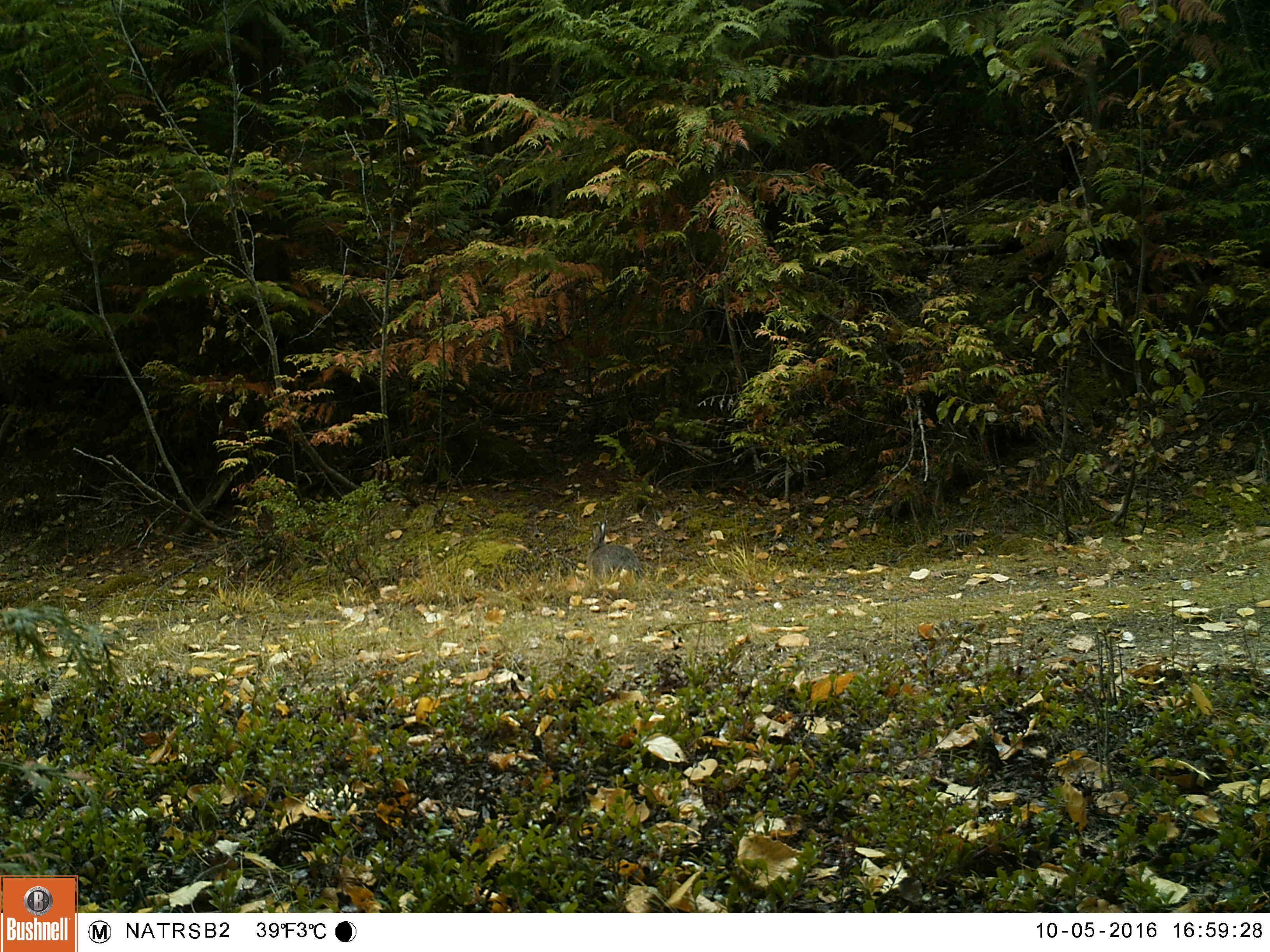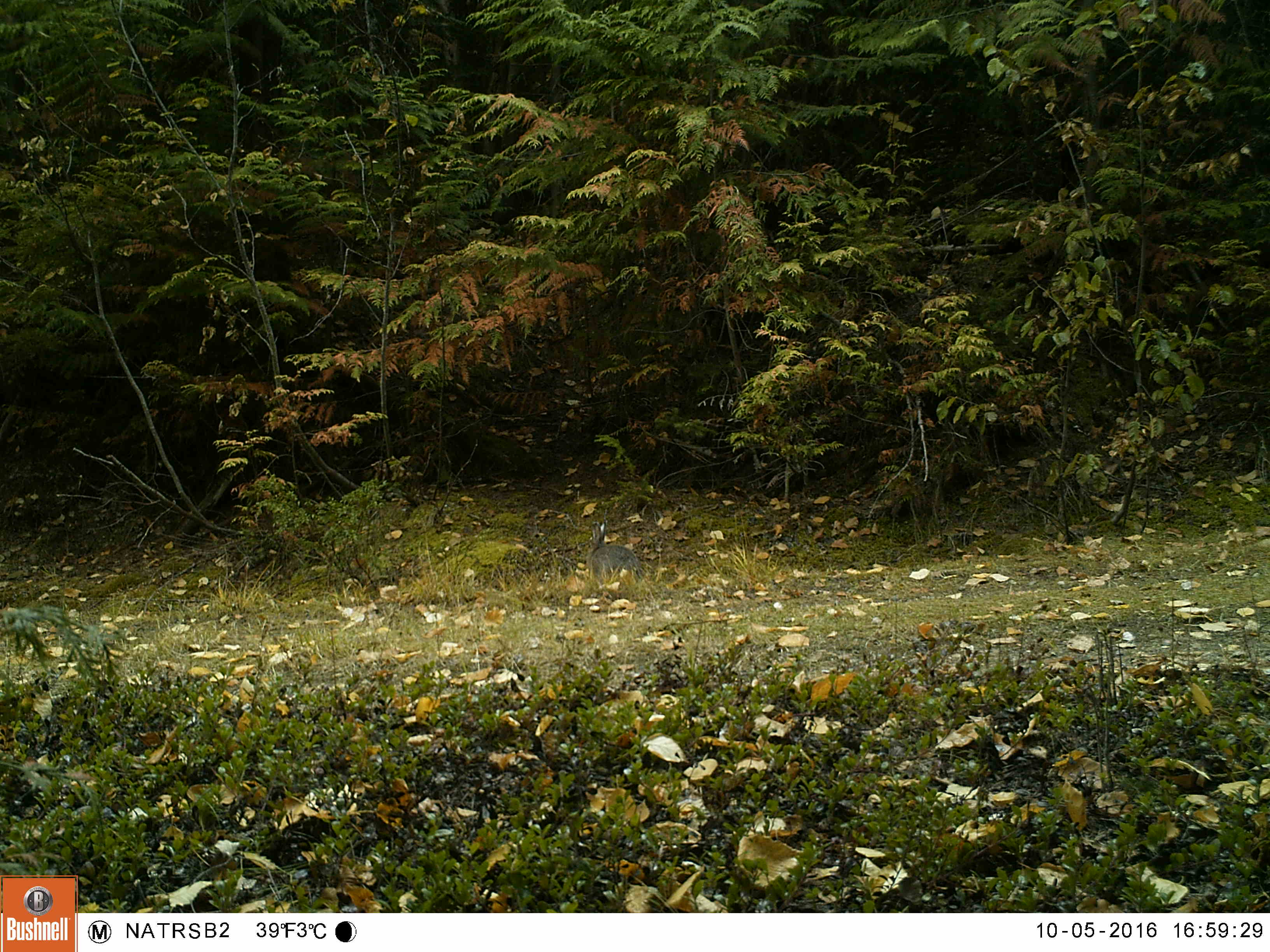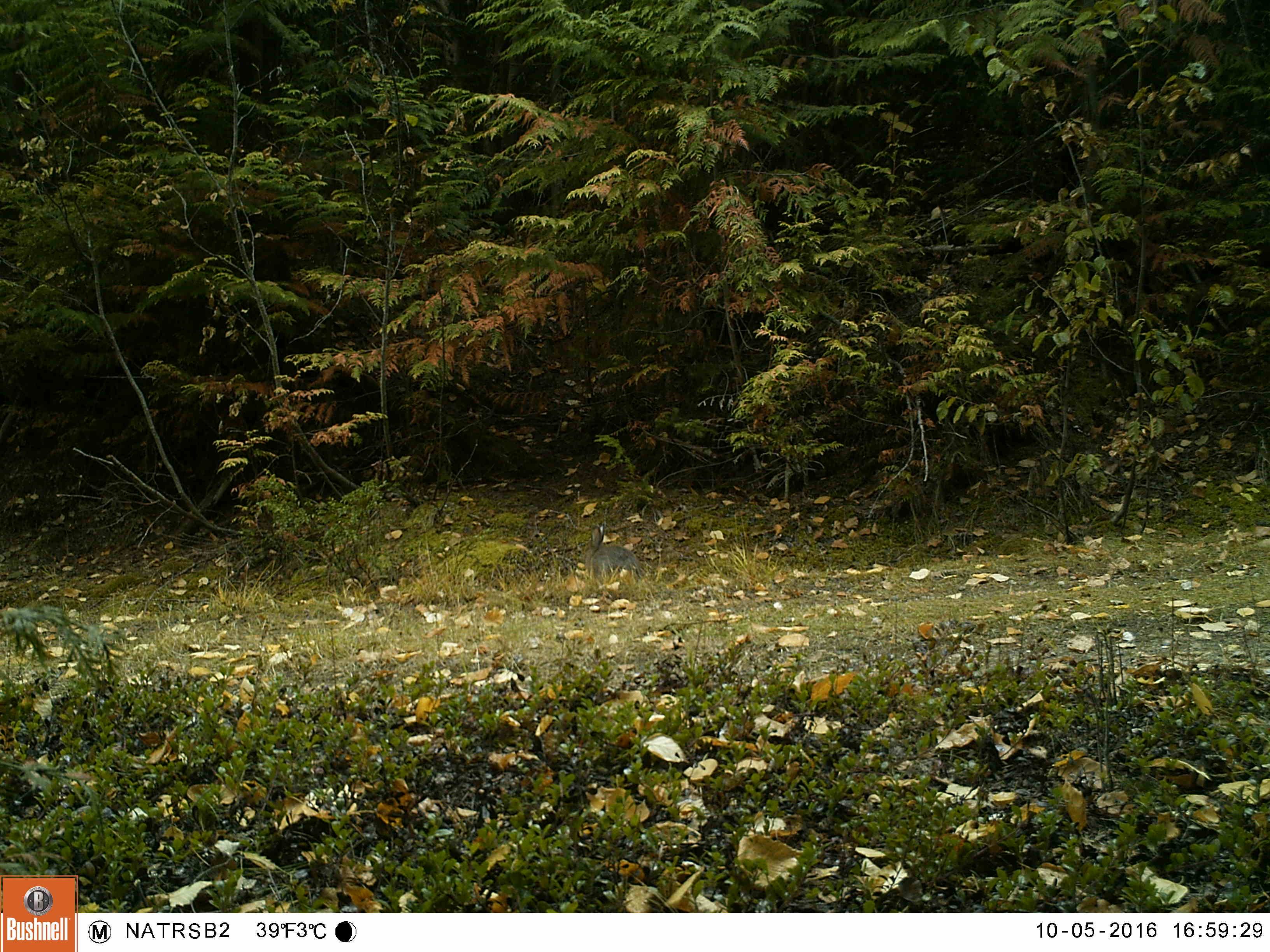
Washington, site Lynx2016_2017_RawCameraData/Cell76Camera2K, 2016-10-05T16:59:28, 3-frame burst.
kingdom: Animalia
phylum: Chordata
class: Mammalia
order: Lagomorpha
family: Leporidae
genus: Lepus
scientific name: Lepus americanus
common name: snowshoe hare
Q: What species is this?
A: Lepus americanus (snowshoe hare).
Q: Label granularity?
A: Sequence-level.